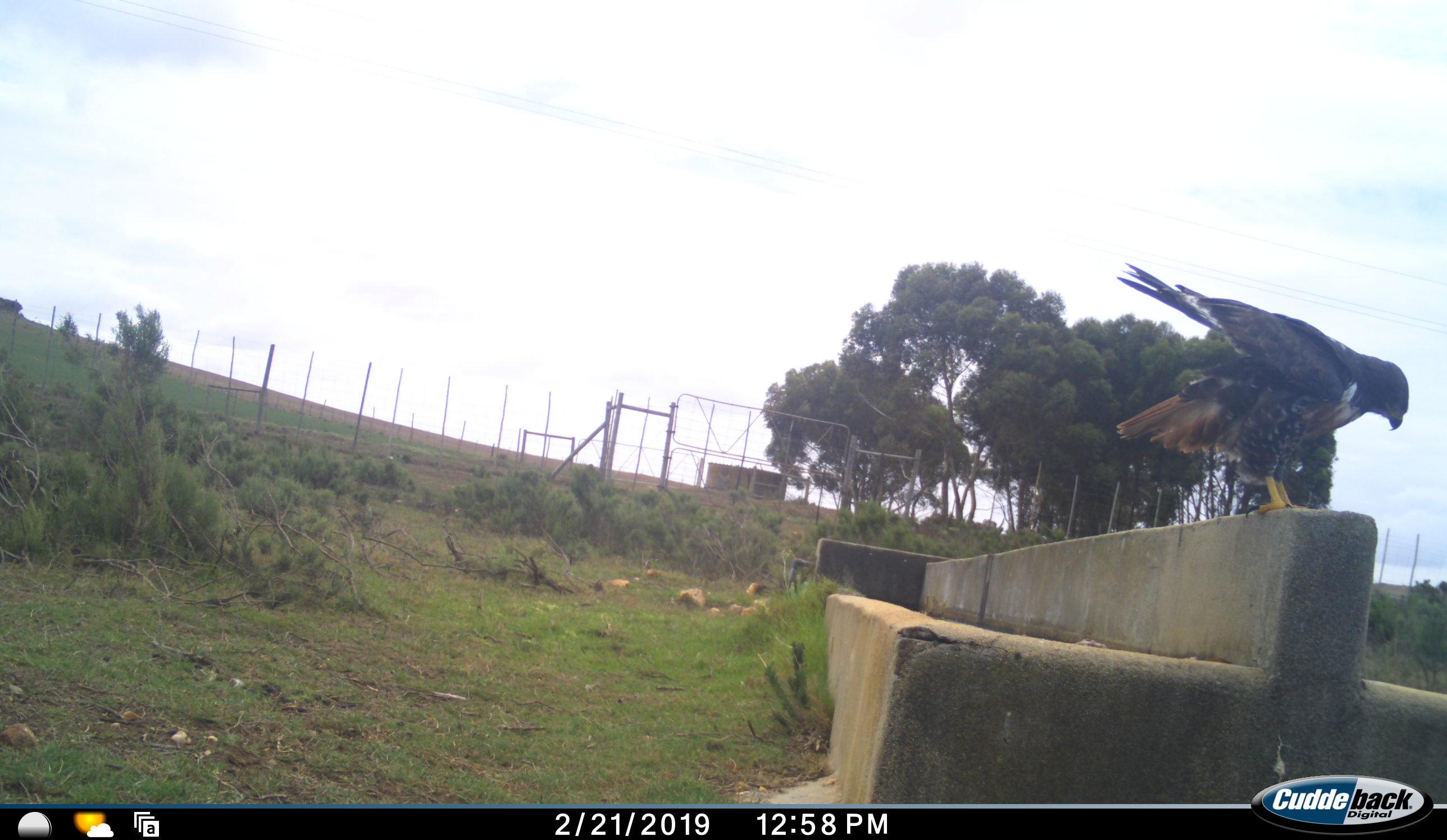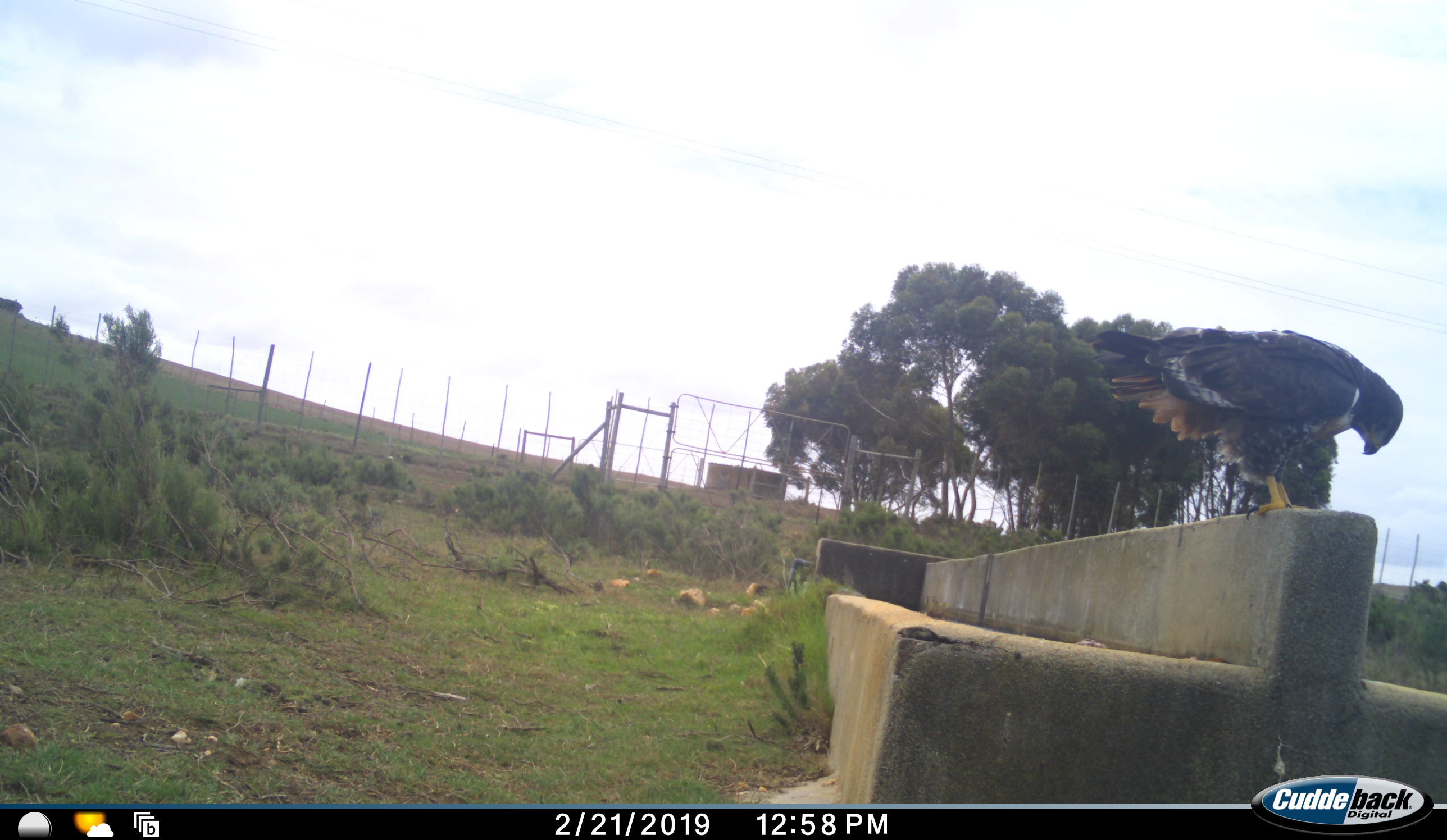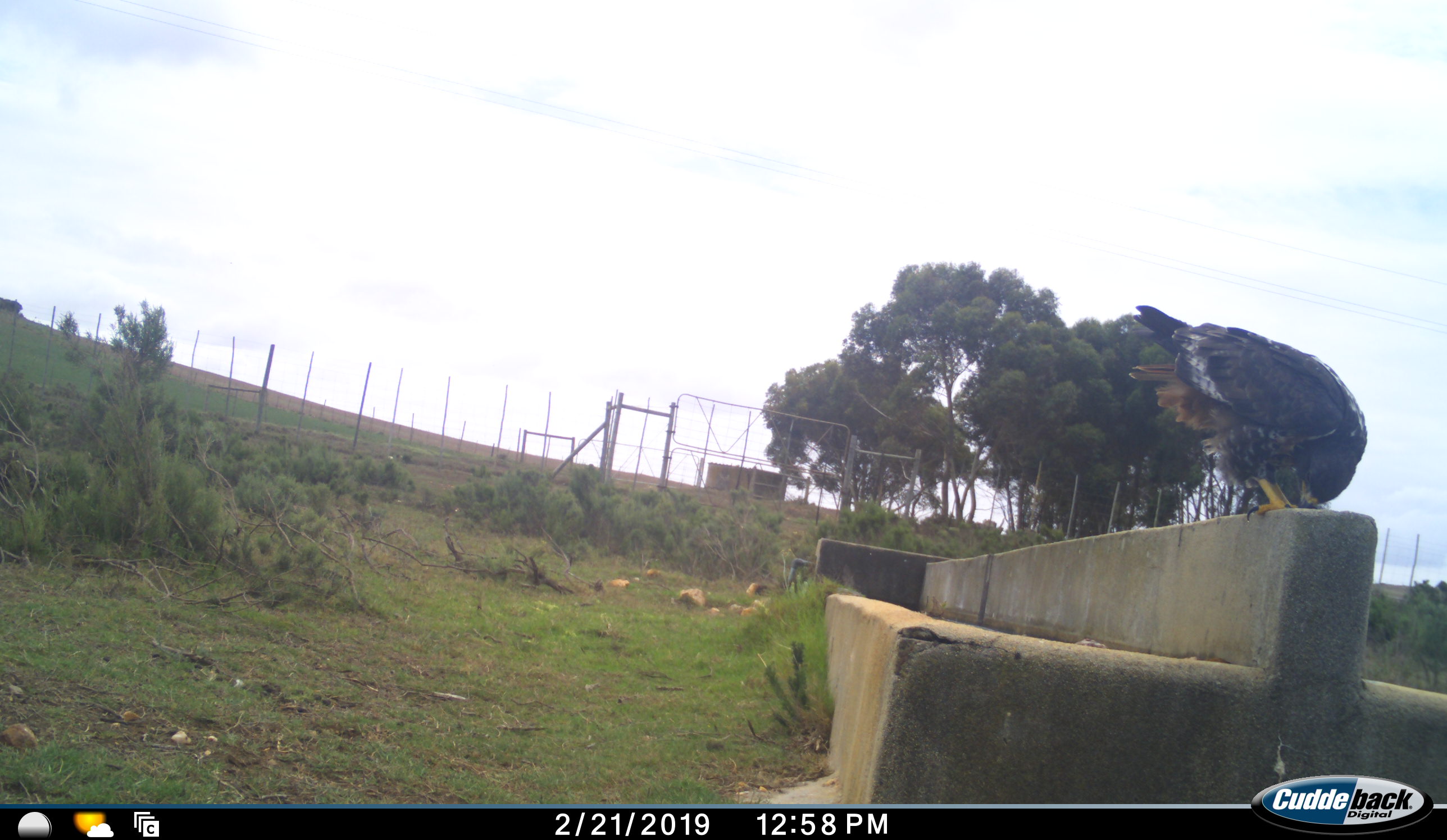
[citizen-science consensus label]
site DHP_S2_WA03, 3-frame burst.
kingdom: Animalia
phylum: Chordata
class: Aves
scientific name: Aves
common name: bird of prey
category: birdofprey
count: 1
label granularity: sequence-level